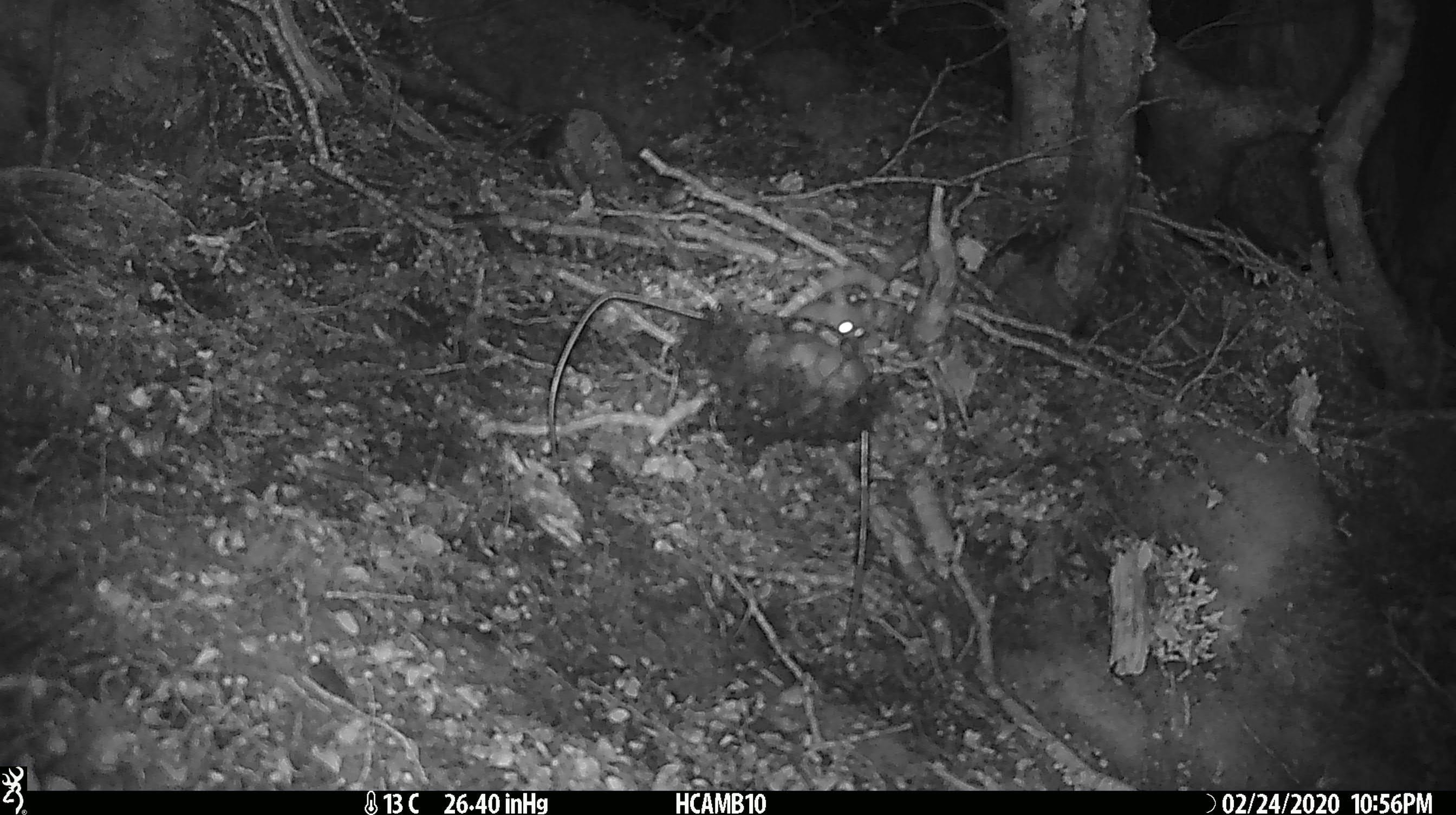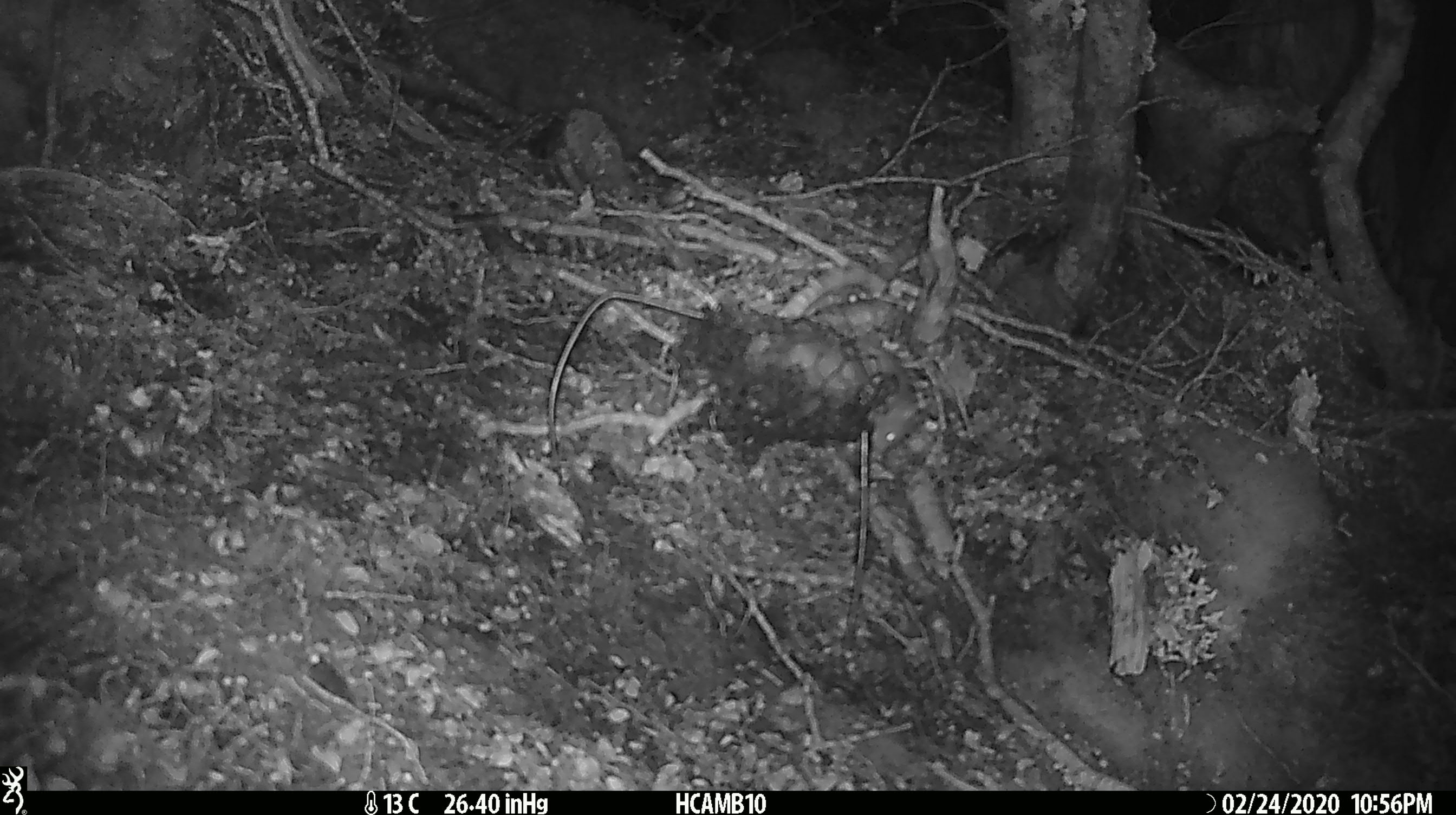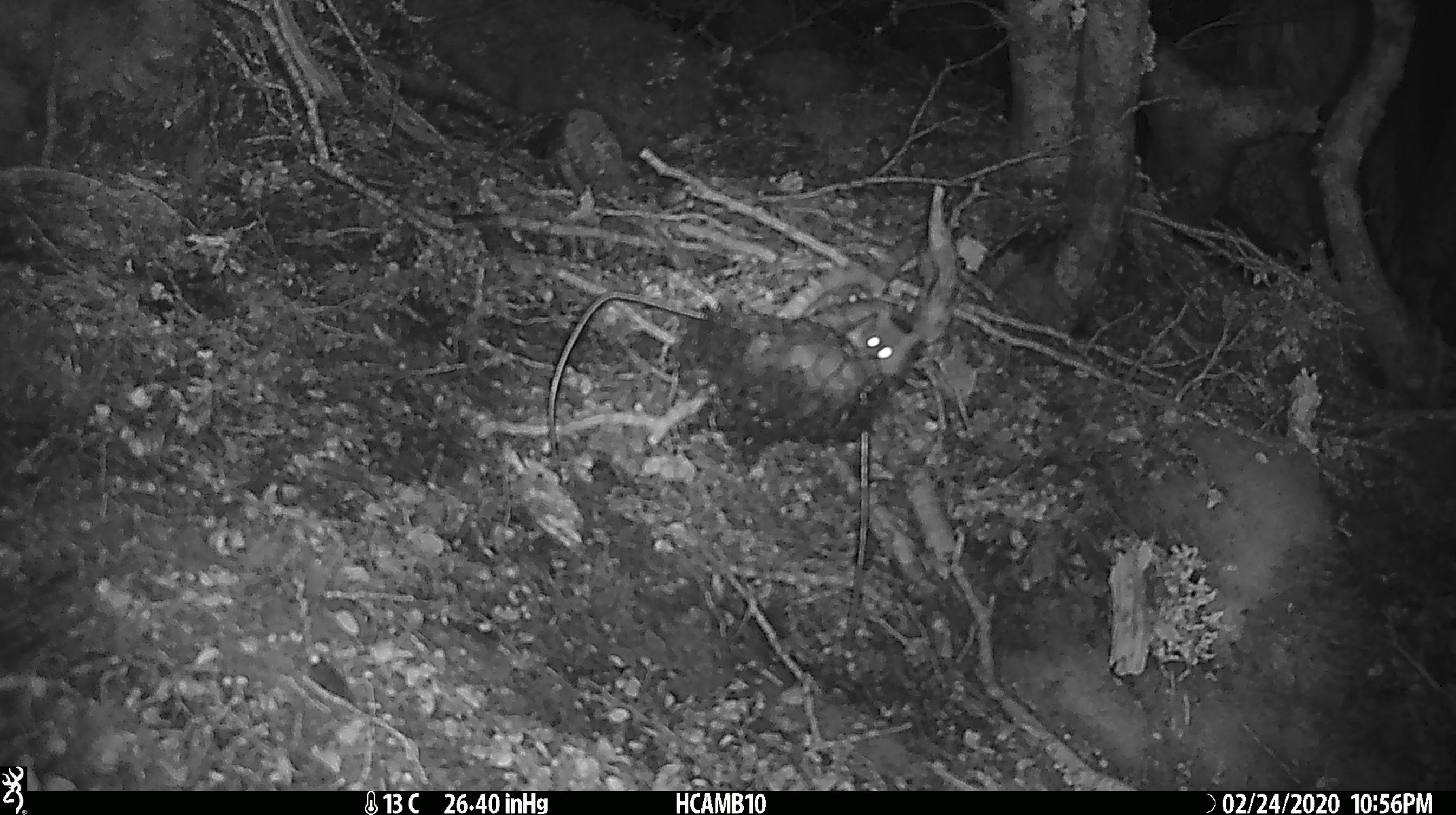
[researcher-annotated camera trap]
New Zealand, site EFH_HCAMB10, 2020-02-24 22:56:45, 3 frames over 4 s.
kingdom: Animalia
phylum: Chordata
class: Mammalia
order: Rodentia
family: Muridae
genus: Mus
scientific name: Mus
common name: mouse